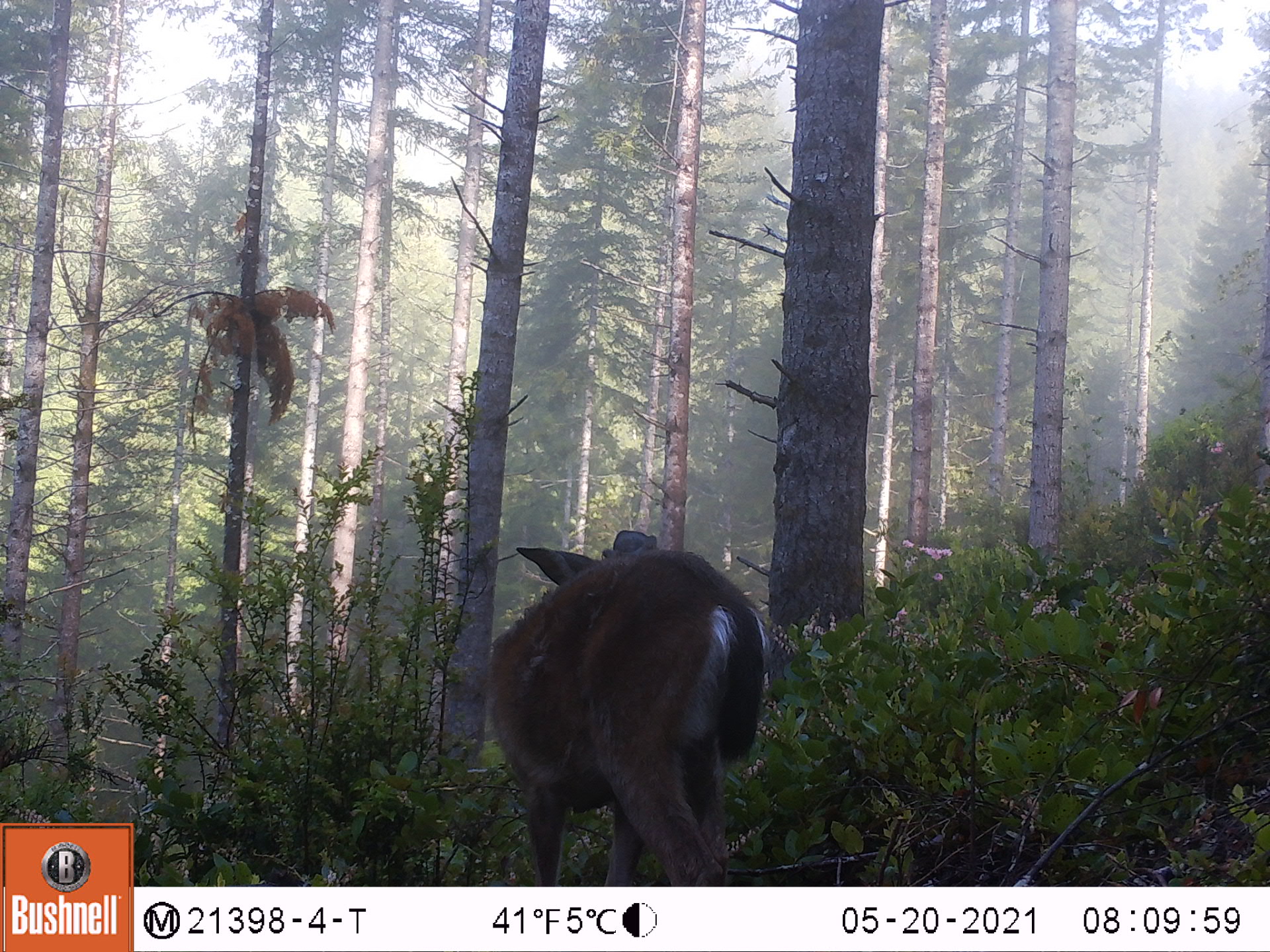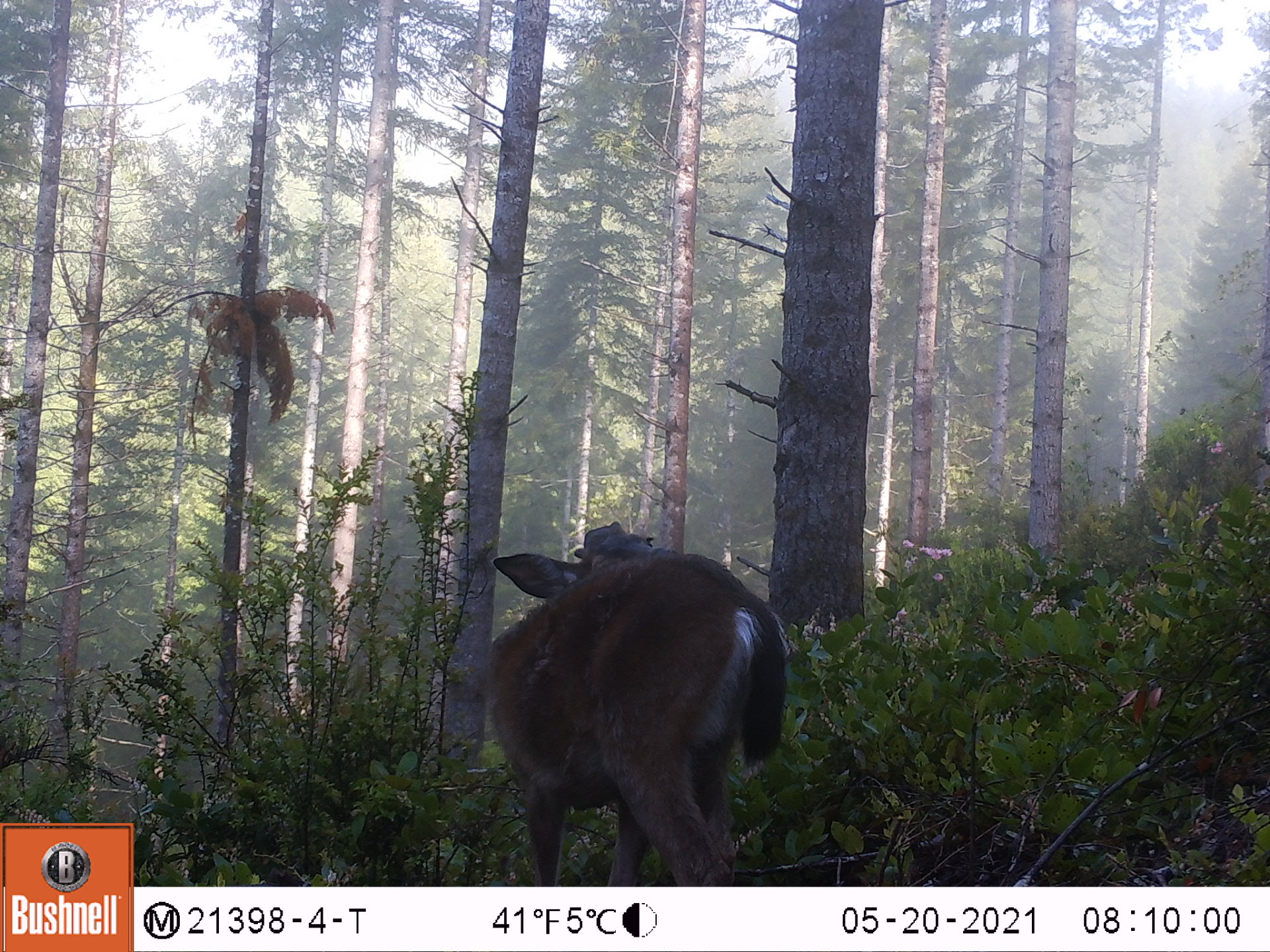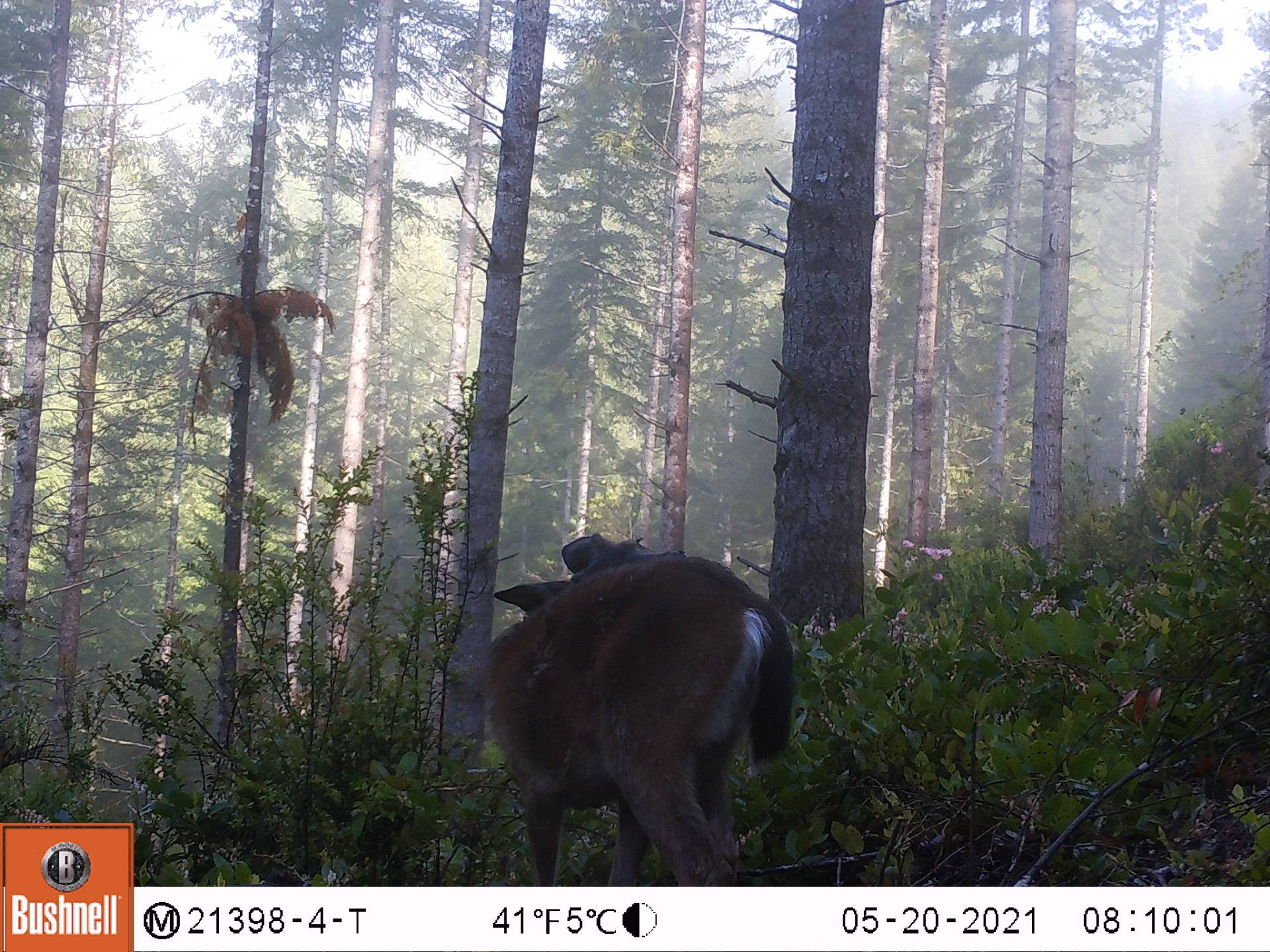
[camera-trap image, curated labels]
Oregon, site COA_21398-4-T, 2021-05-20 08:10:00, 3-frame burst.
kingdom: Animalia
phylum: Chordata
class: Mammalia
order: Artiodactyla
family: Cervidae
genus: Odocoileus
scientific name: Odocoileus hemionus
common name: black-tailed deer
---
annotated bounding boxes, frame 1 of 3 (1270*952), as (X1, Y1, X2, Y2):
black-tailed deer: (478, 530, 792, 876)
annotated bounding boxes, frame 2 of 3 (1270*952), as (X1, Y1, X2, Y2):
black-tailed deer: (480, 520, 792, 878)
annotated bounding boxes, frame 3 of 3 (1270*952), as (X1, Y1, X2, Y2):
black-tailed deer: (470, 515, 806, 877)